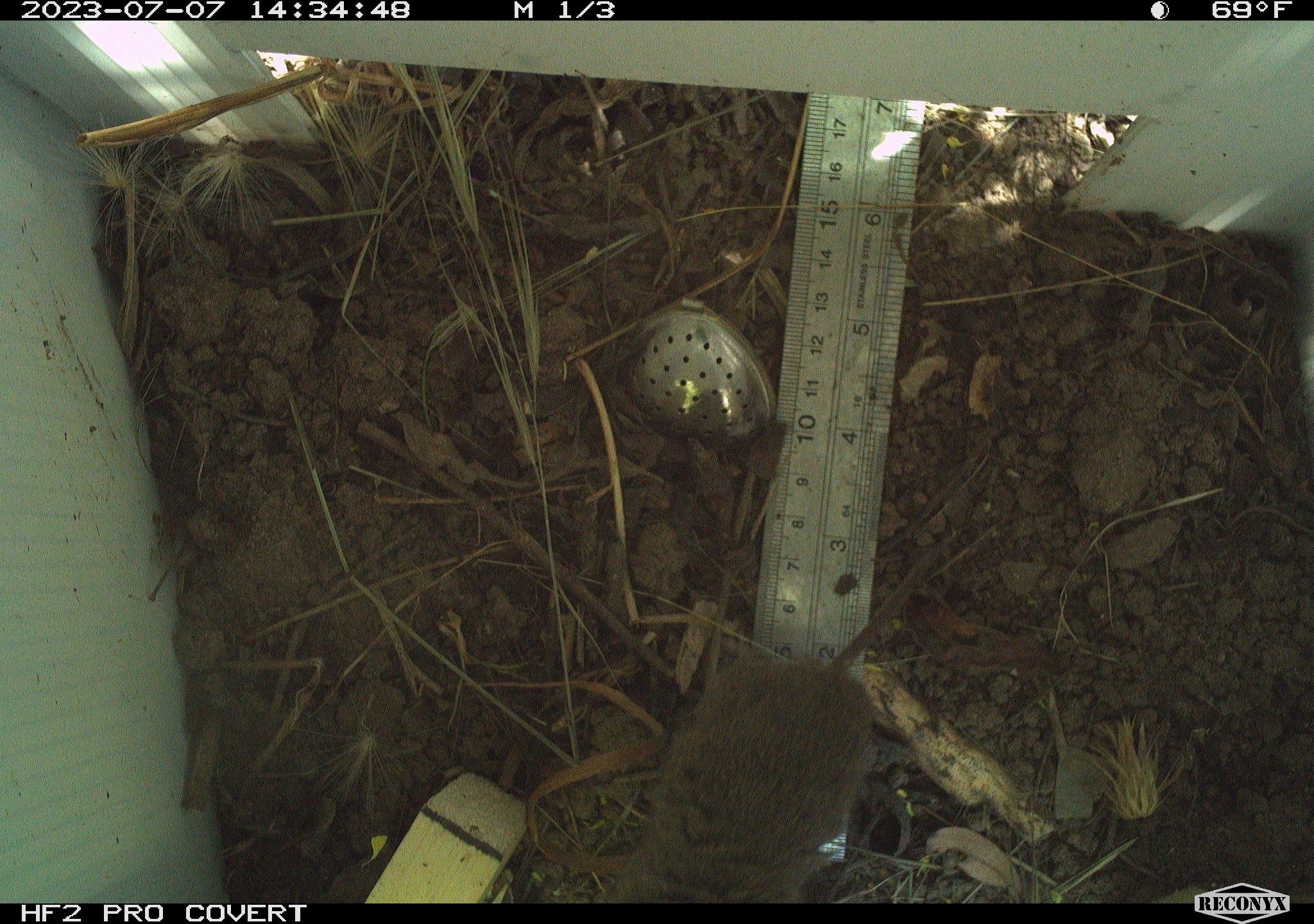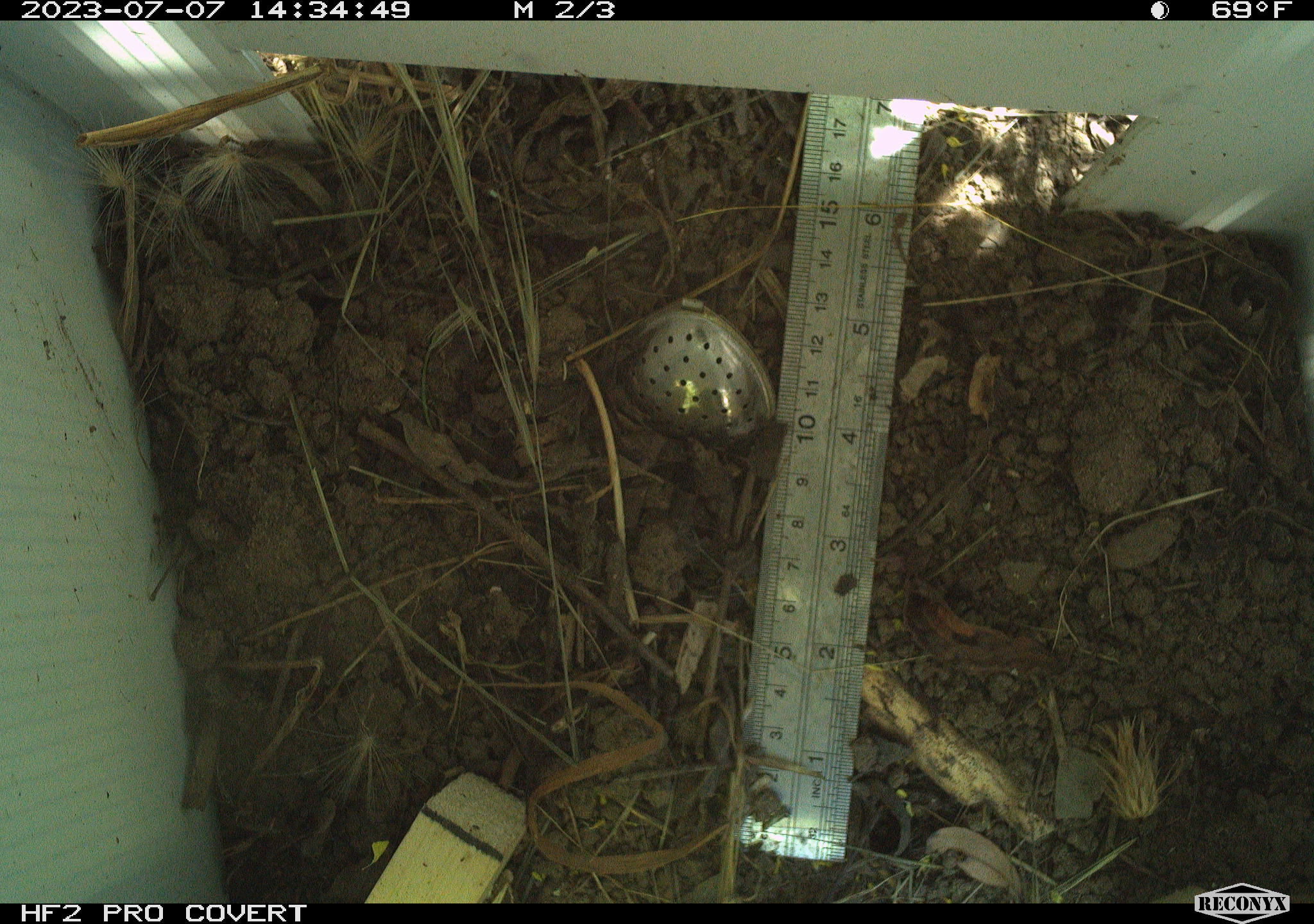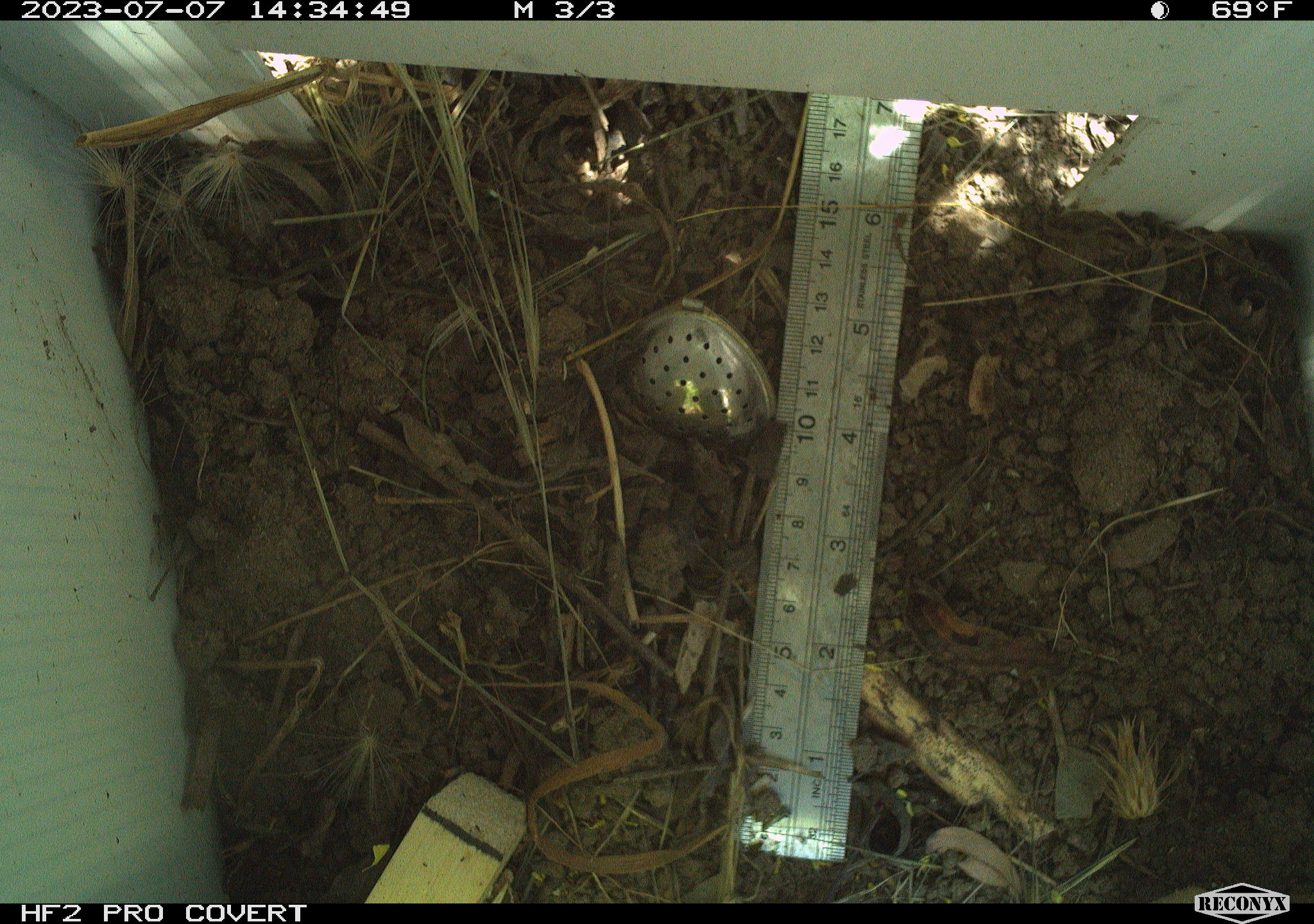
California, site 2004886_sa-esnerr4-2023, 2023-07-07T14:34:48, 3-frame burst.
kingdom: Animalia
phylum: Chordata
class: Mammalia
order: Rodentia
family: Cricetidae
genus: Microtus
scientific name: Microtus californicus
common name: california vole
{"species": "california vole (Microtus californicus)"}